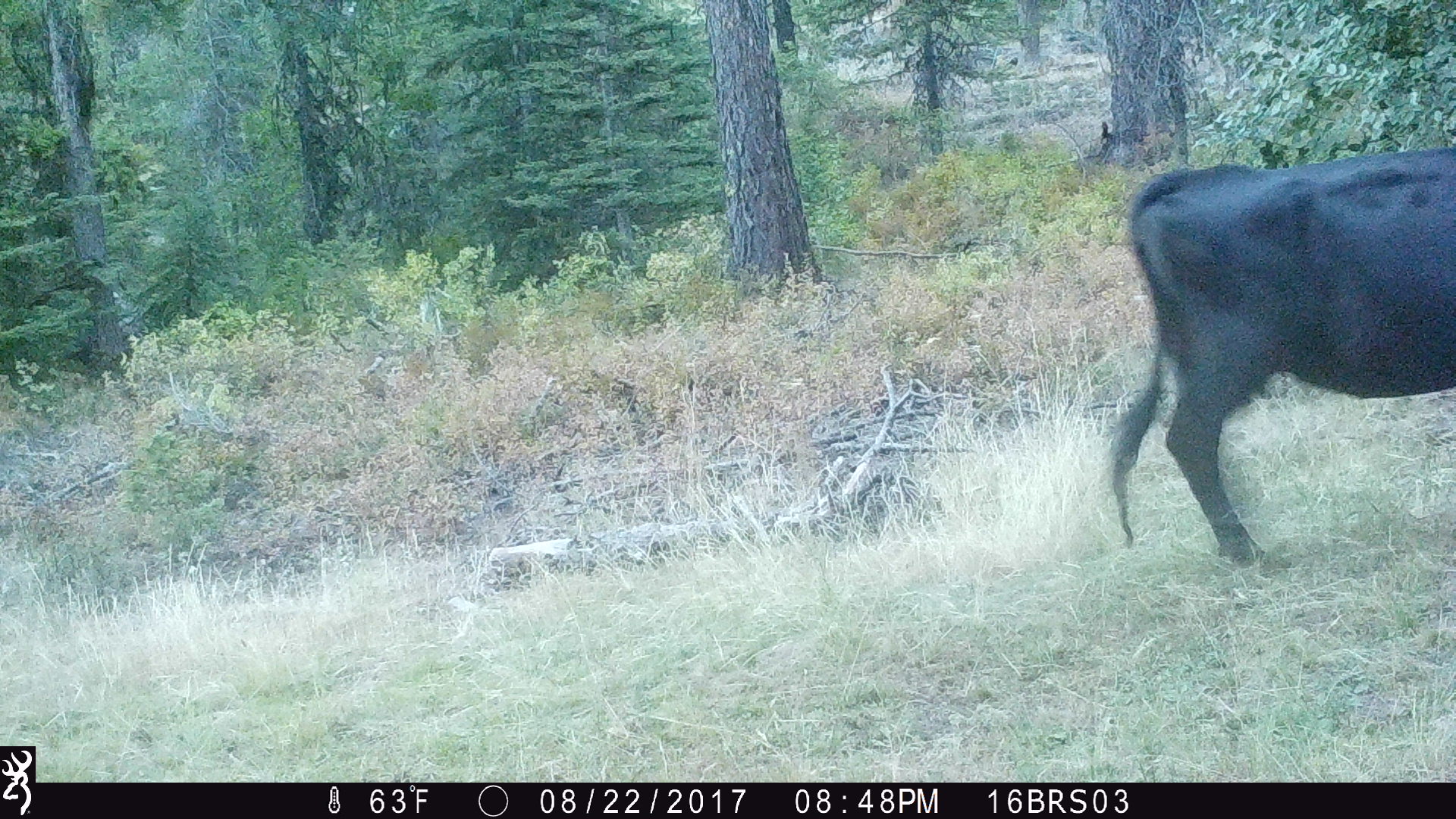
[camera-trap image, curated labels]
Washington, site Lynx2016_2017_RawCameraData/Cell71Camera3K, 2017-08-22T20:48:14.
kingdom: Animalia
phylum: Chordata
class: Mammalia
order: Artiodactyla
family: Bovidae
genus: Bos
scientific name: Bos taurus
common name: domestic cattle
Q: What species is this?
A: Domestic cattle (Bos taurus).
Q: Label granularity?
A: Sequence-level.